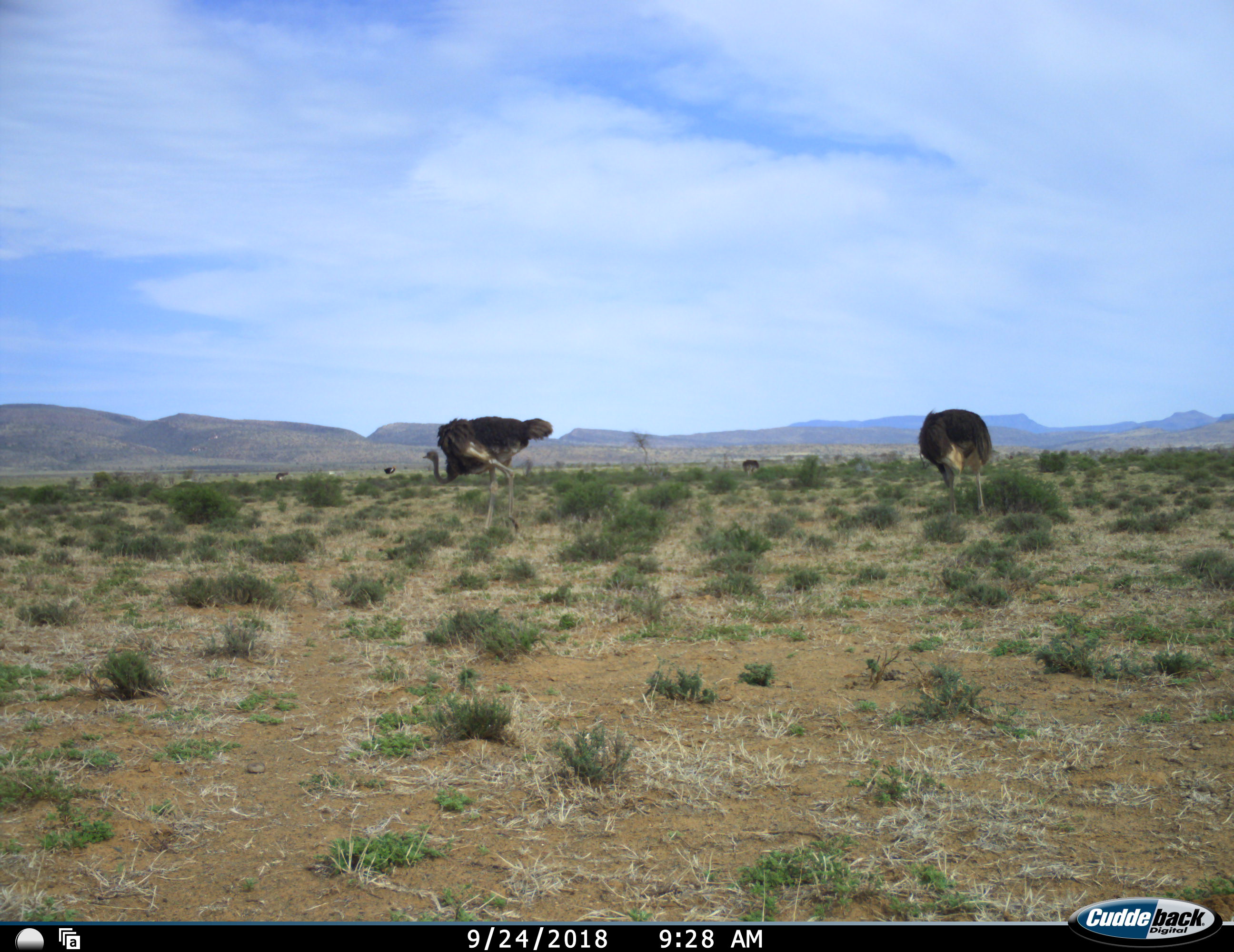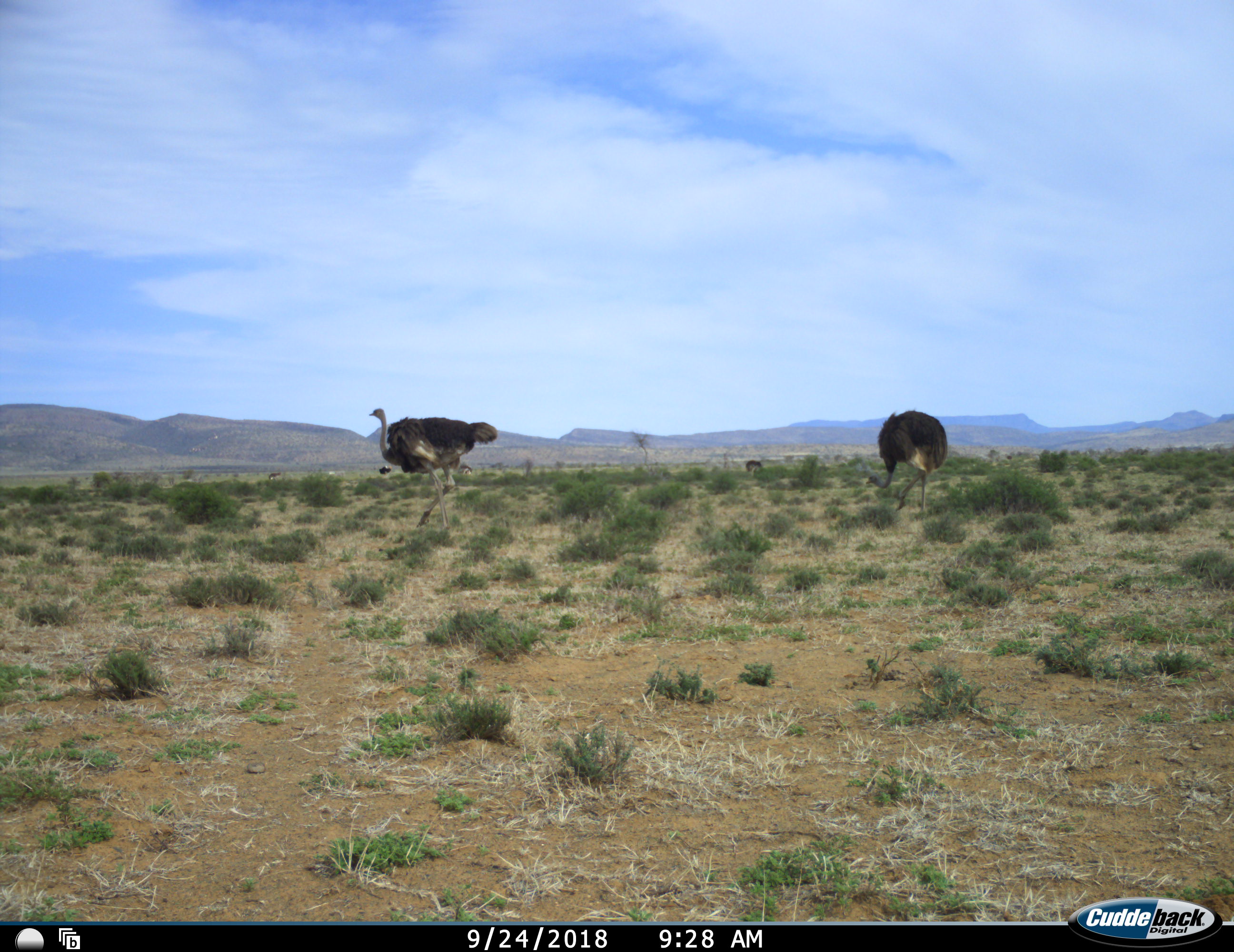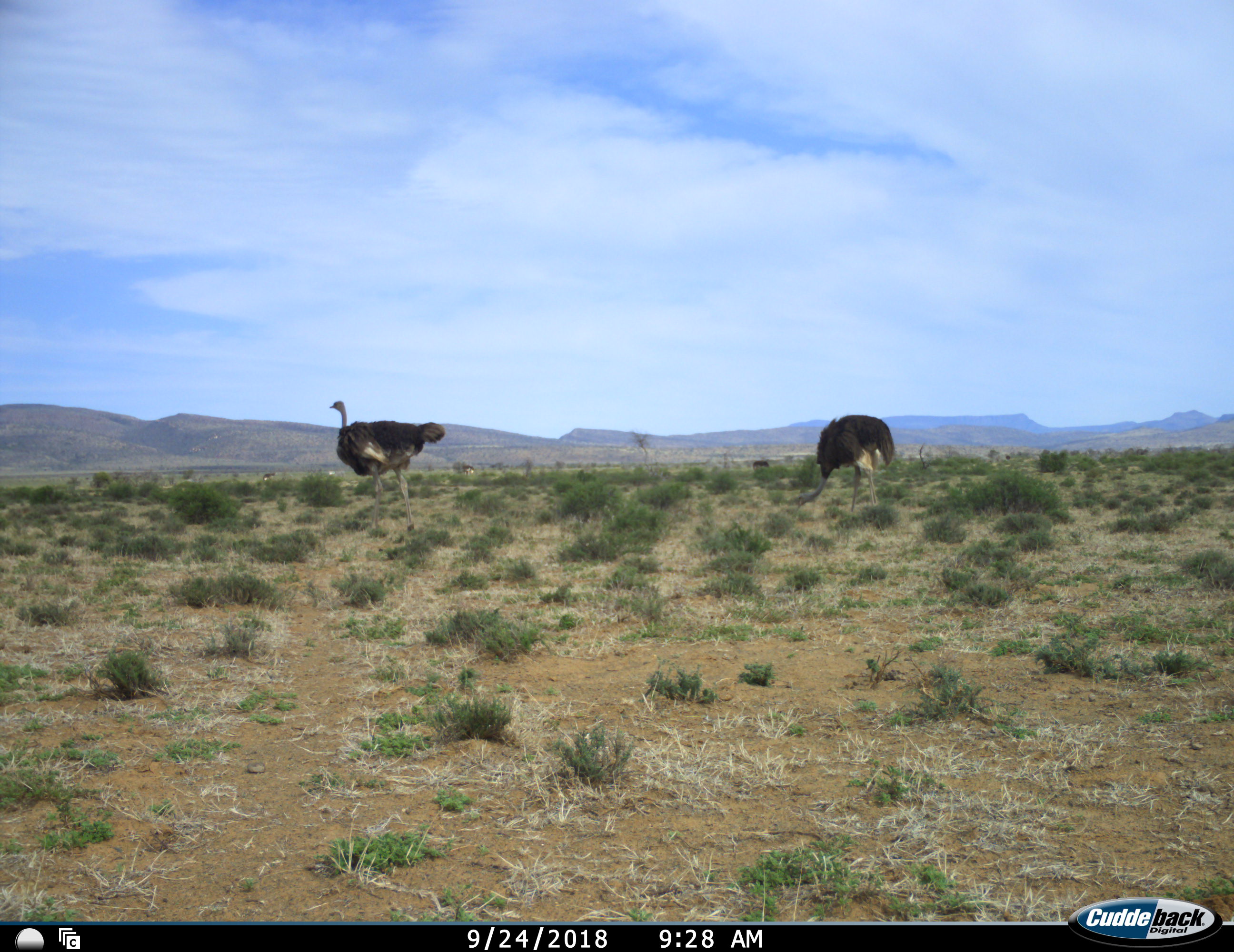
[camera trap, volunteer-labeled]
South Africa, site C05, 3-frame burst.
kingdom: Animalia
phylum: Chordata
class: Aves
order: Struthioniformes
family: Struthionidae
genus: Struthio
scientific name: Struthio camelus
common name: ostrich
Ostrich (Struthio camelus), count 5. Behavior (volunteer vote fractions): standing 40%, resting 0%, moving 70%, interacting 0%. Young present (vote fraction): 0%. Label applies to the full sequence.